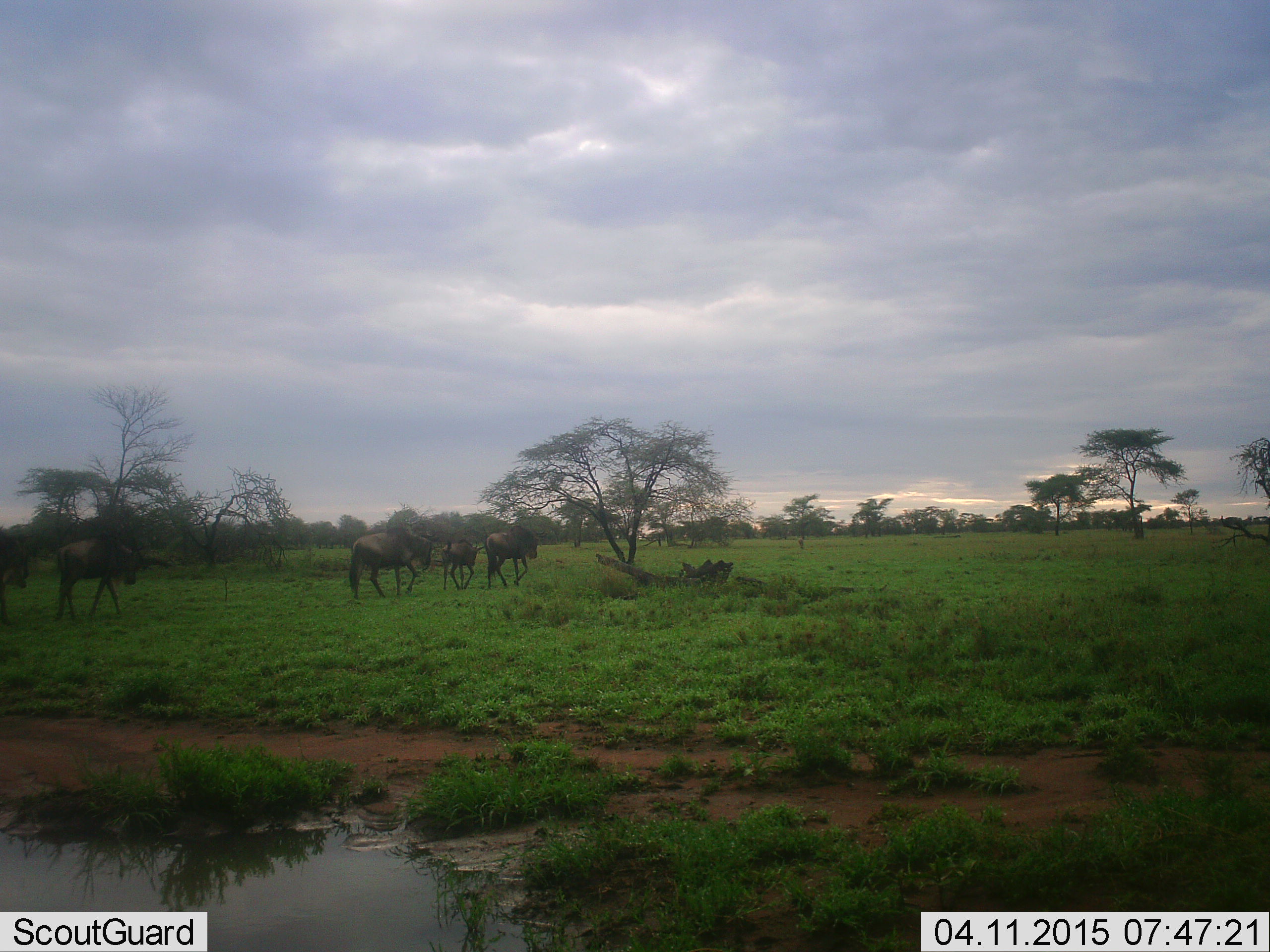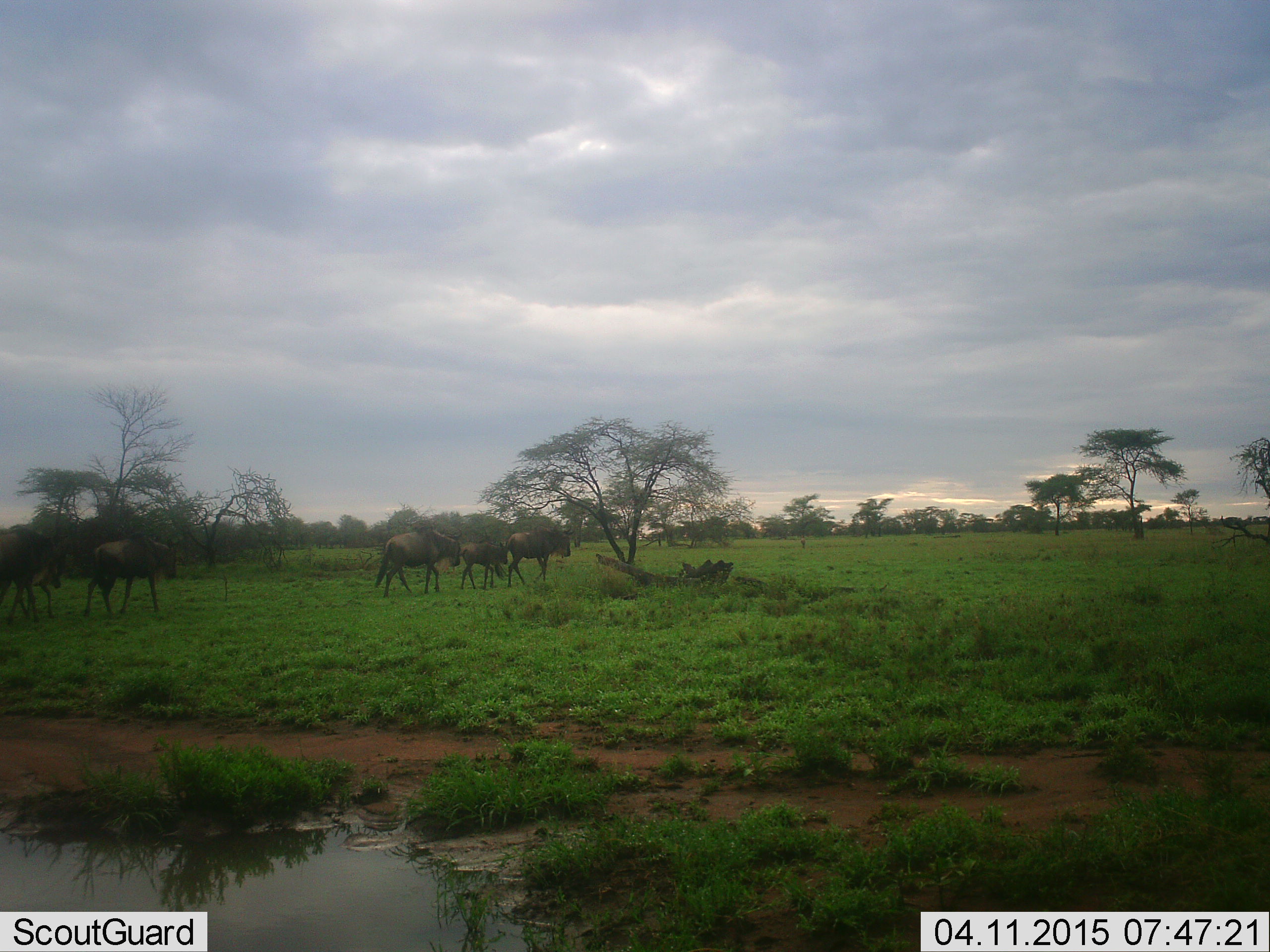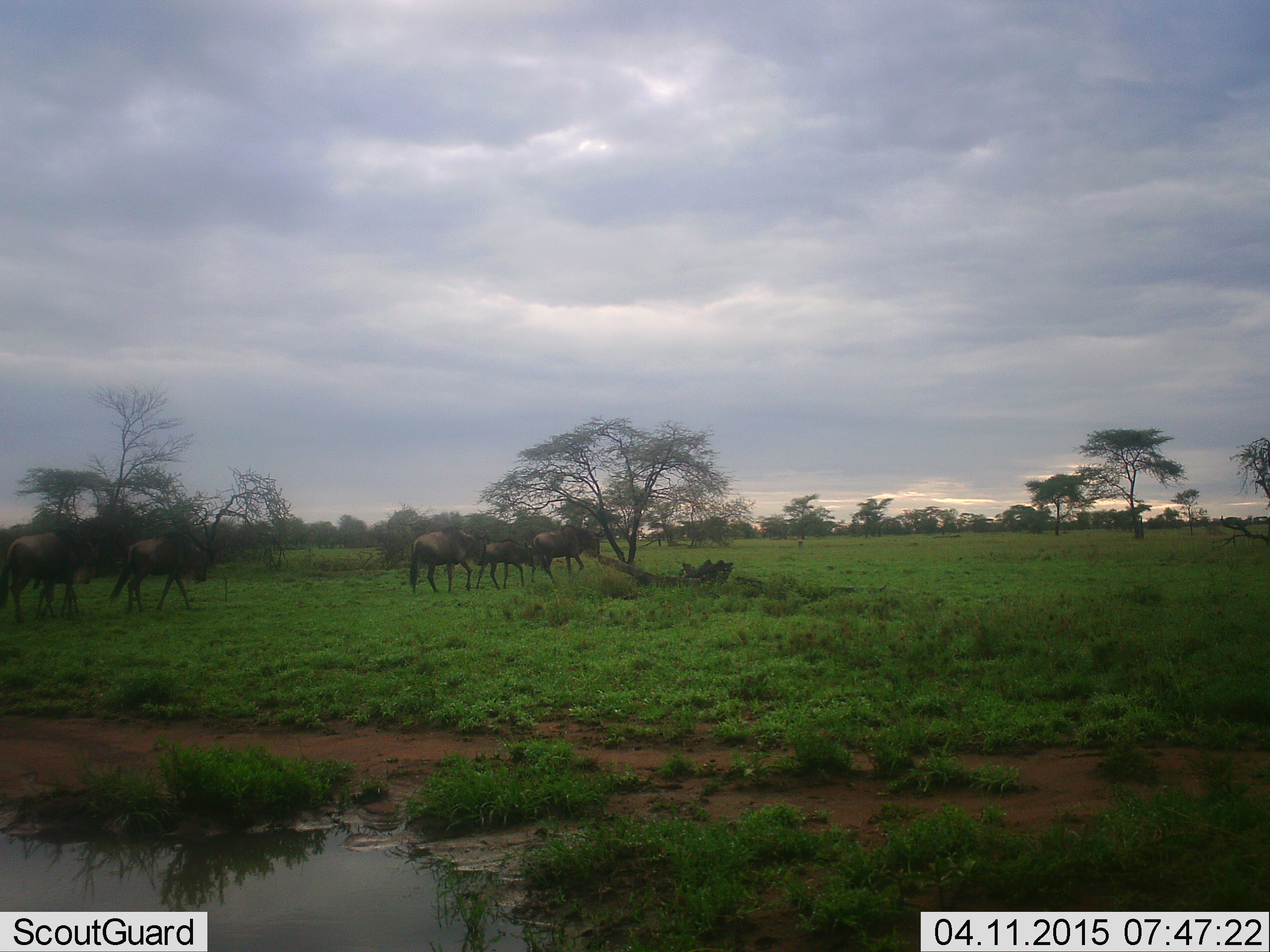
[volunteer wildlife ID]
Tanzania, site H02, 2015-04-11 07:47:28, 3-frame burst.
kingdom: Animalia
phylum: Chordata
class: Mammalia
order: Artiodactyla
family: Bovidae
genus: Connochaetes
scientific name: Connochaetes taurinus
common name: blue wildebeest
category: wildebeest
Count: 5.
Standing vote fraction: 20%.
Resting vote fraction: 10%.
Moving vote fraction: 80%.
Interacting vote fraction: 0%.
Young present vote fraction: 30%.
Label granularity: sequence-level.